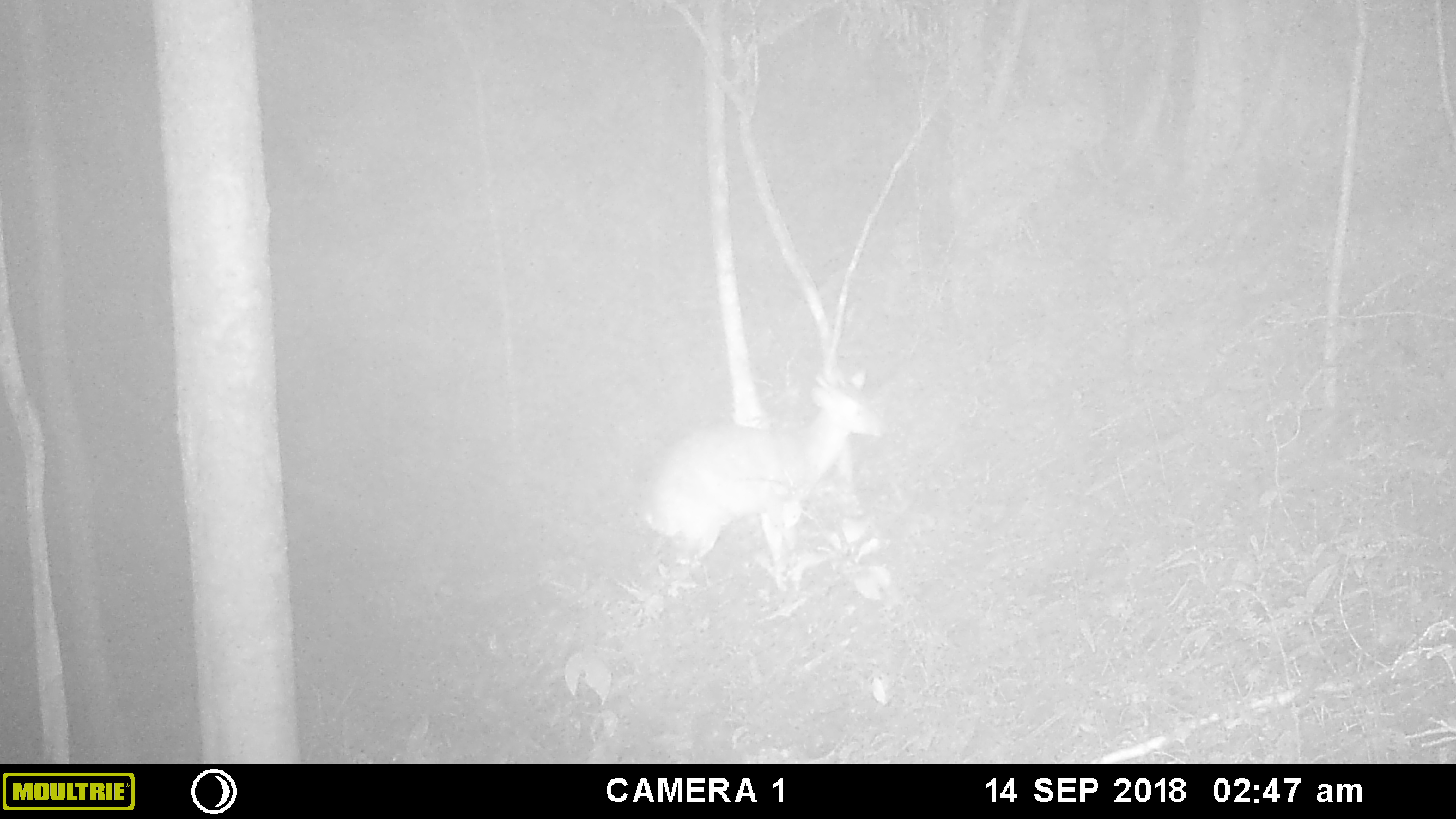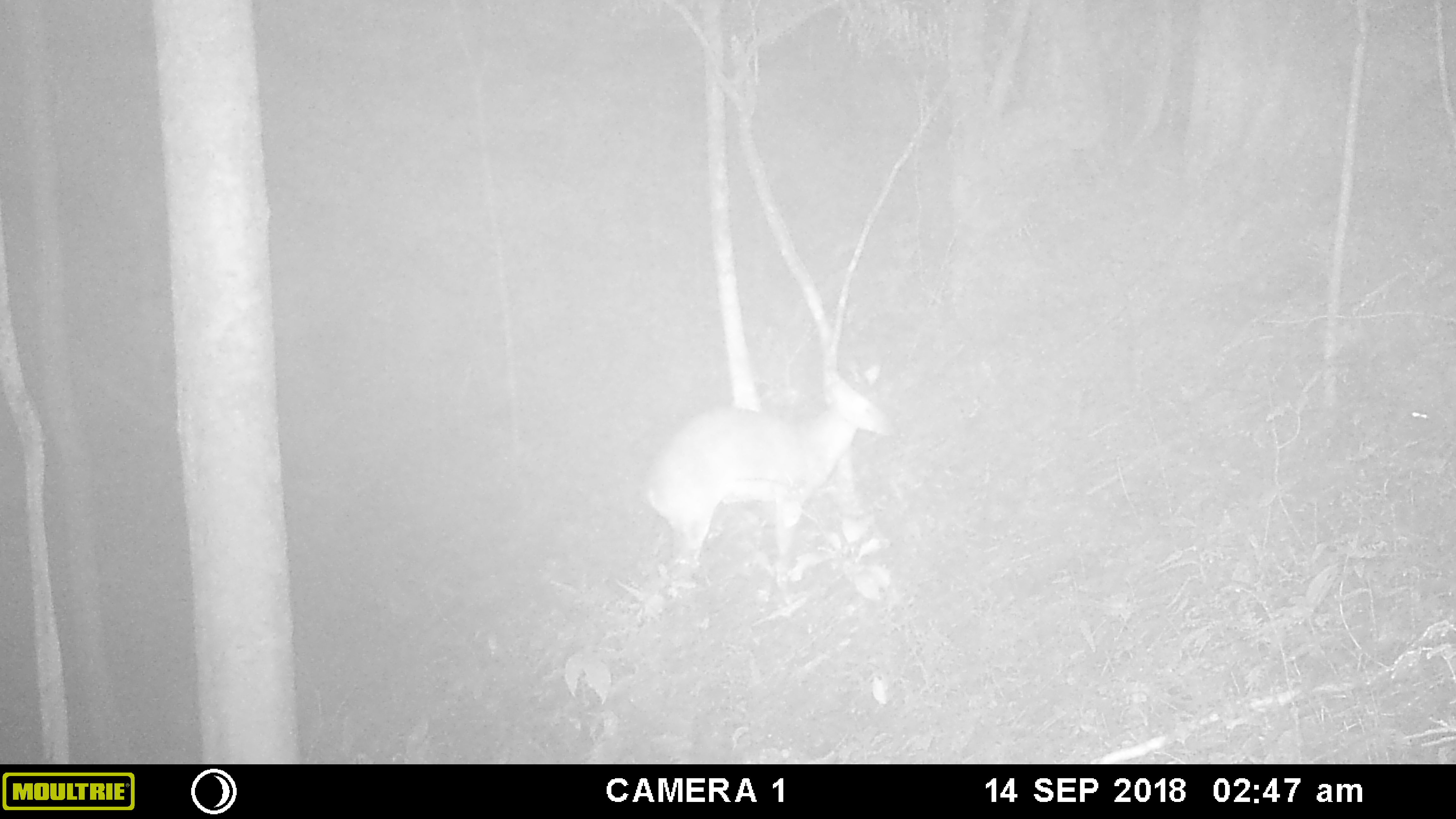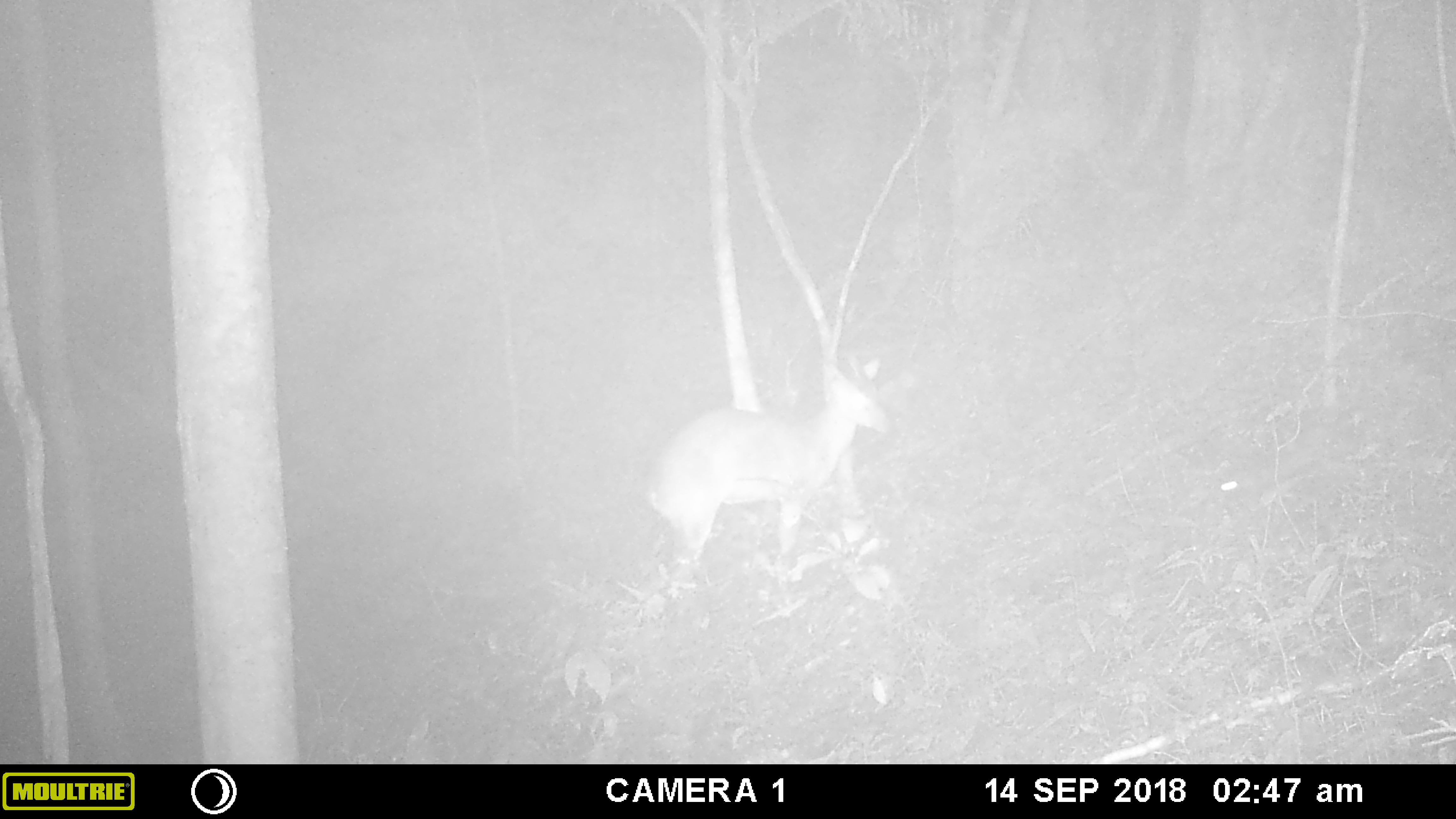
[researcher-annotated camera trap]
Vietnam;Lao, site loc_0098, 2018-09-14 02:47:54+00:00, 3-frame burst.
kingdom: Animalia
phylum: Chordata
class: Mammalia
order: Artiodactyla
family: Cervidae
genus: Muntiacus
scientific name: Muntiacus vuquangensis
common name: large-antlered muntjac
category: large antlered muntjac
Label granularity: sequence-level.